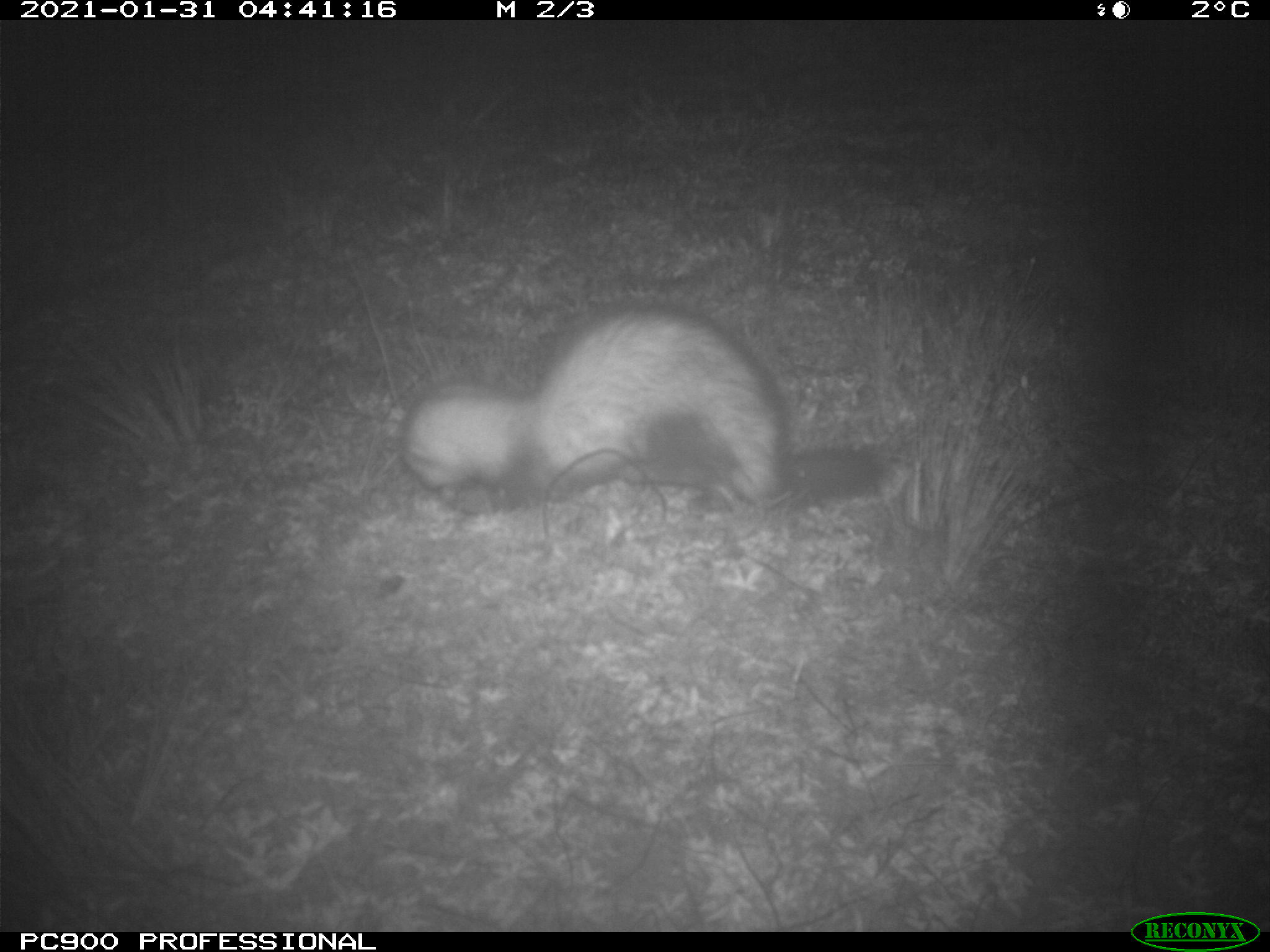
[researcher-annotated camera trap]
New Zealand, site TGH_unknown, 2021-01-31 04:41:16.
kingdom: Animalia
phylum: Chordata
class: Mammalia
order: Carnivora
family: Mustelidae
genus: Mustela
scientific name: Mustela furo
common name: ferret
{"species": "ferret (Mustela furo)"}